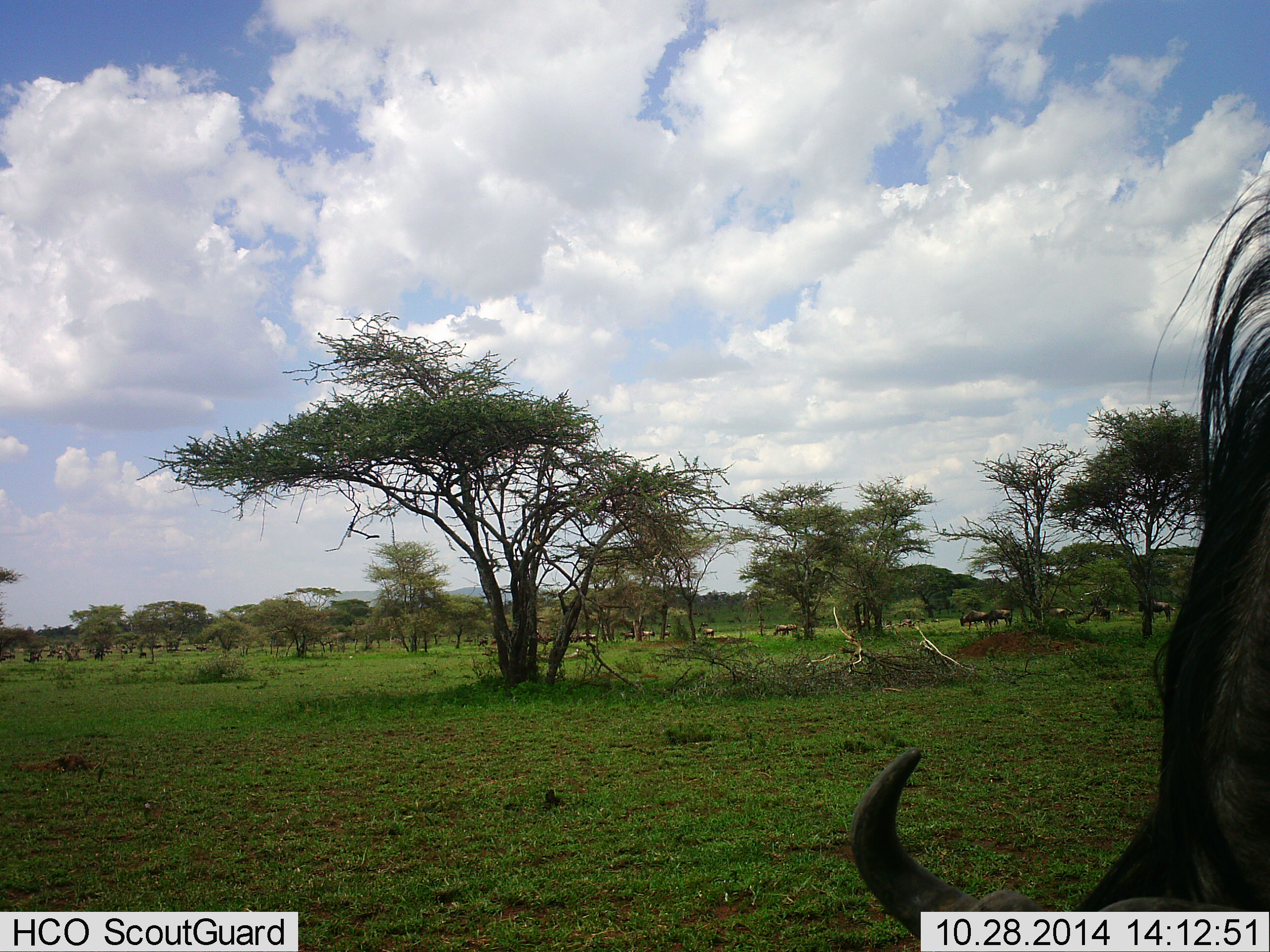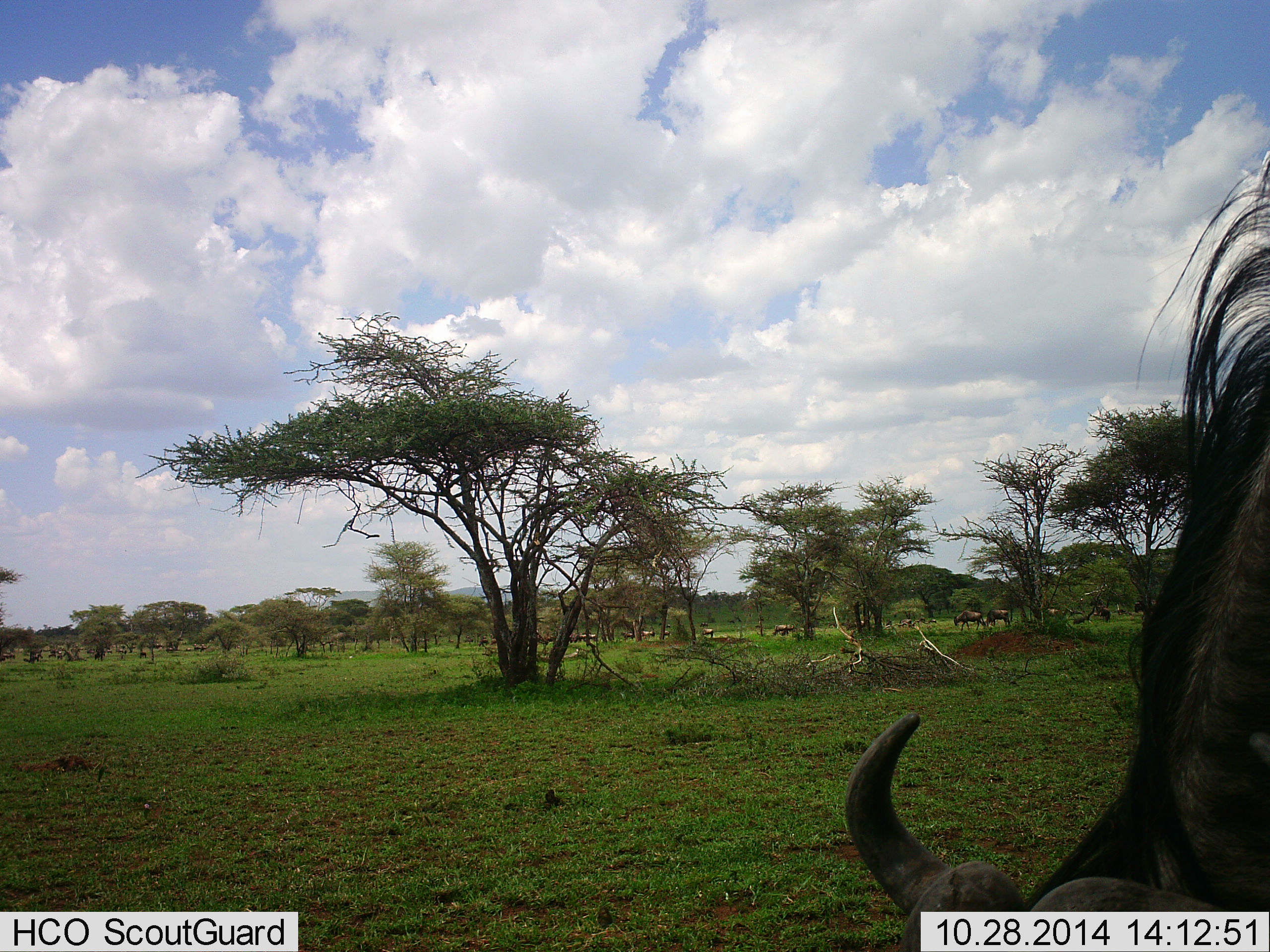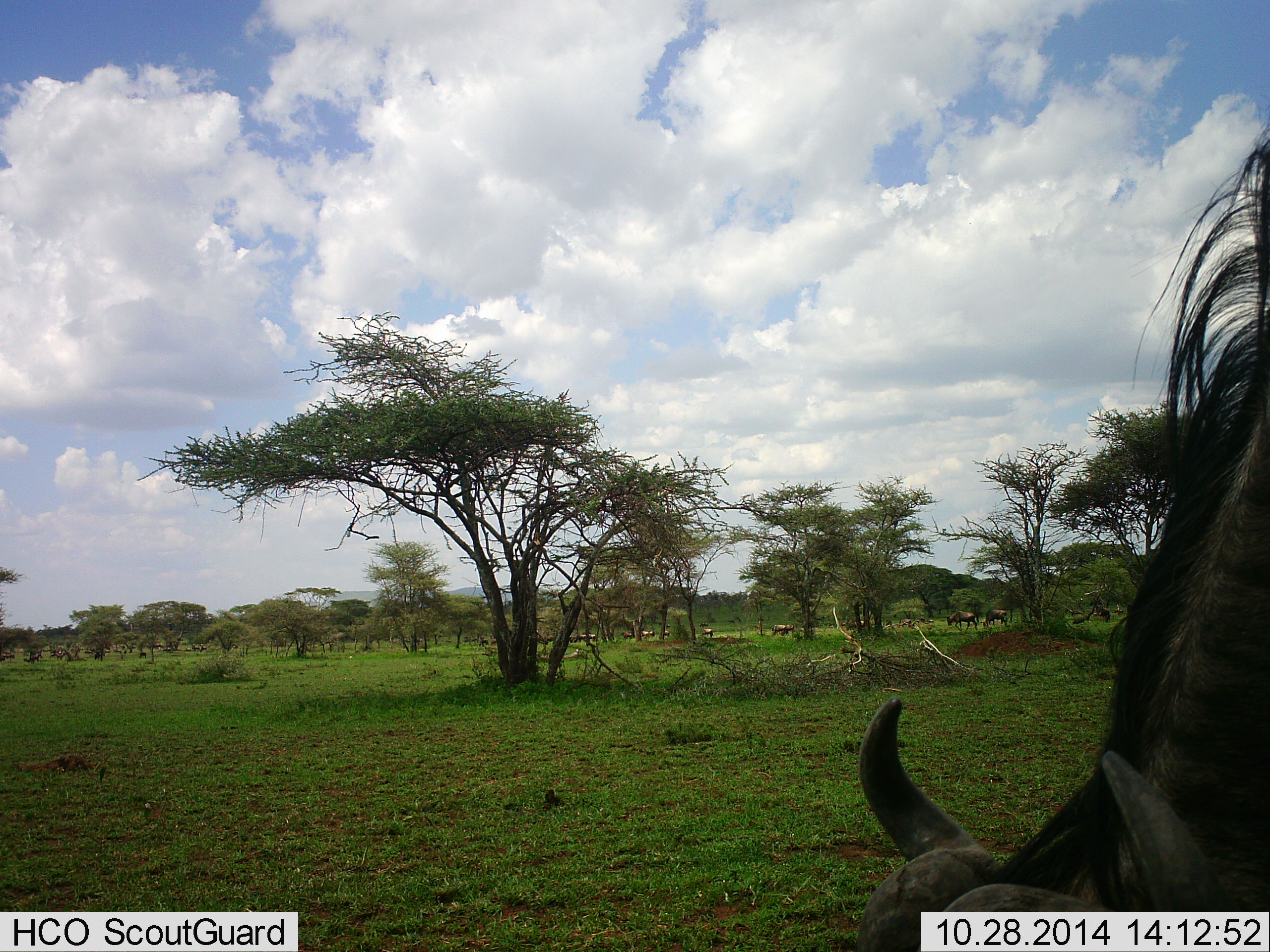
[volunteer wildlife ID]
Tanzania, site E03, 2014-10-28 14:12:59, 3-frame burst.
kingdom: Animalia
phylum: Chordata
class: Mammalia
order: Artiodactyla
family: Bovidae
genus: Connochaetes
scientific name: Connochaetes taurinus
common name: blue wildebeest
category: wildebeest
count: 5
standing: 50%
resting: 0%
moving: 40%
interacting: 0%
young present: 0%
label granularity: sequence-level